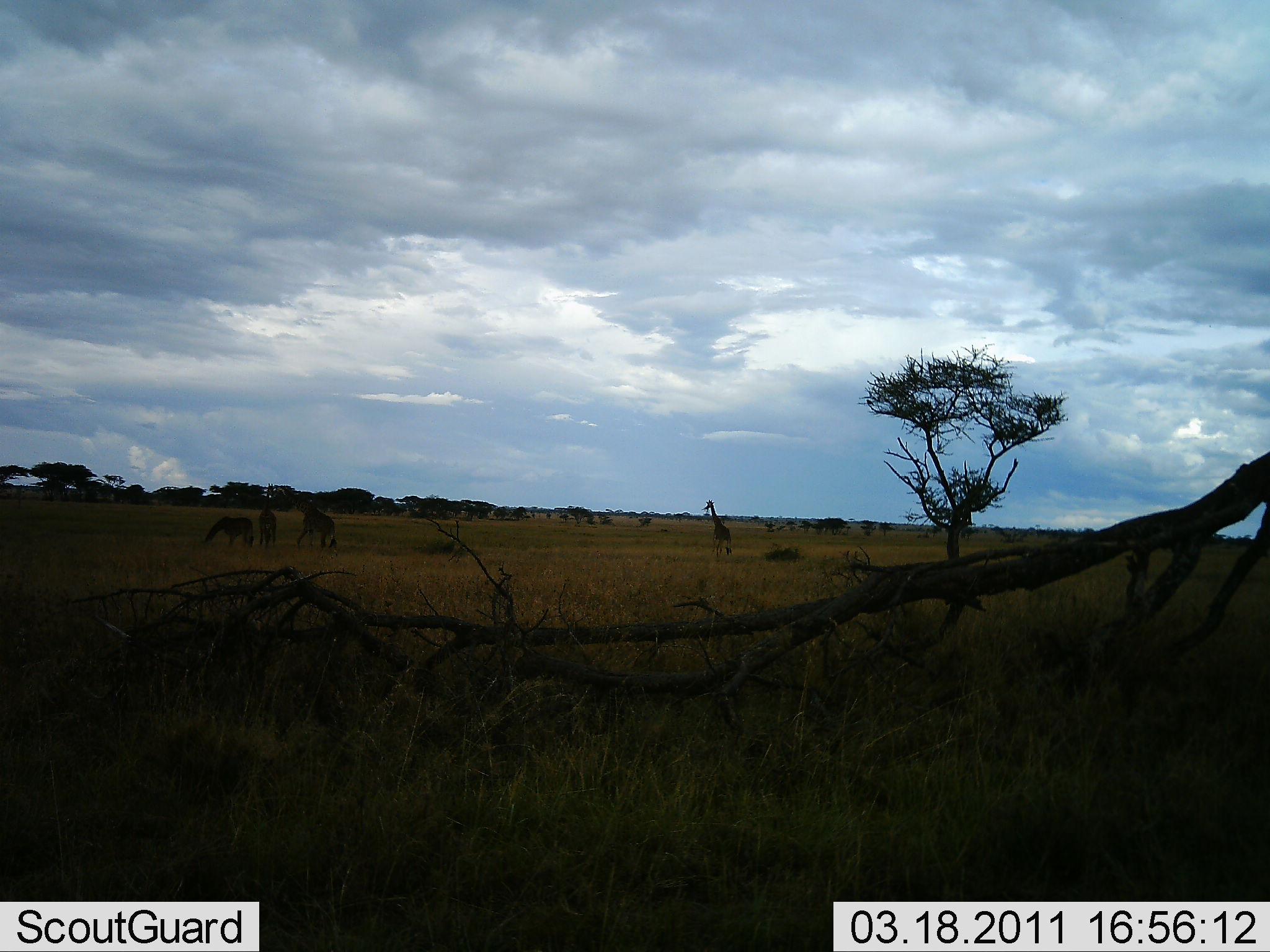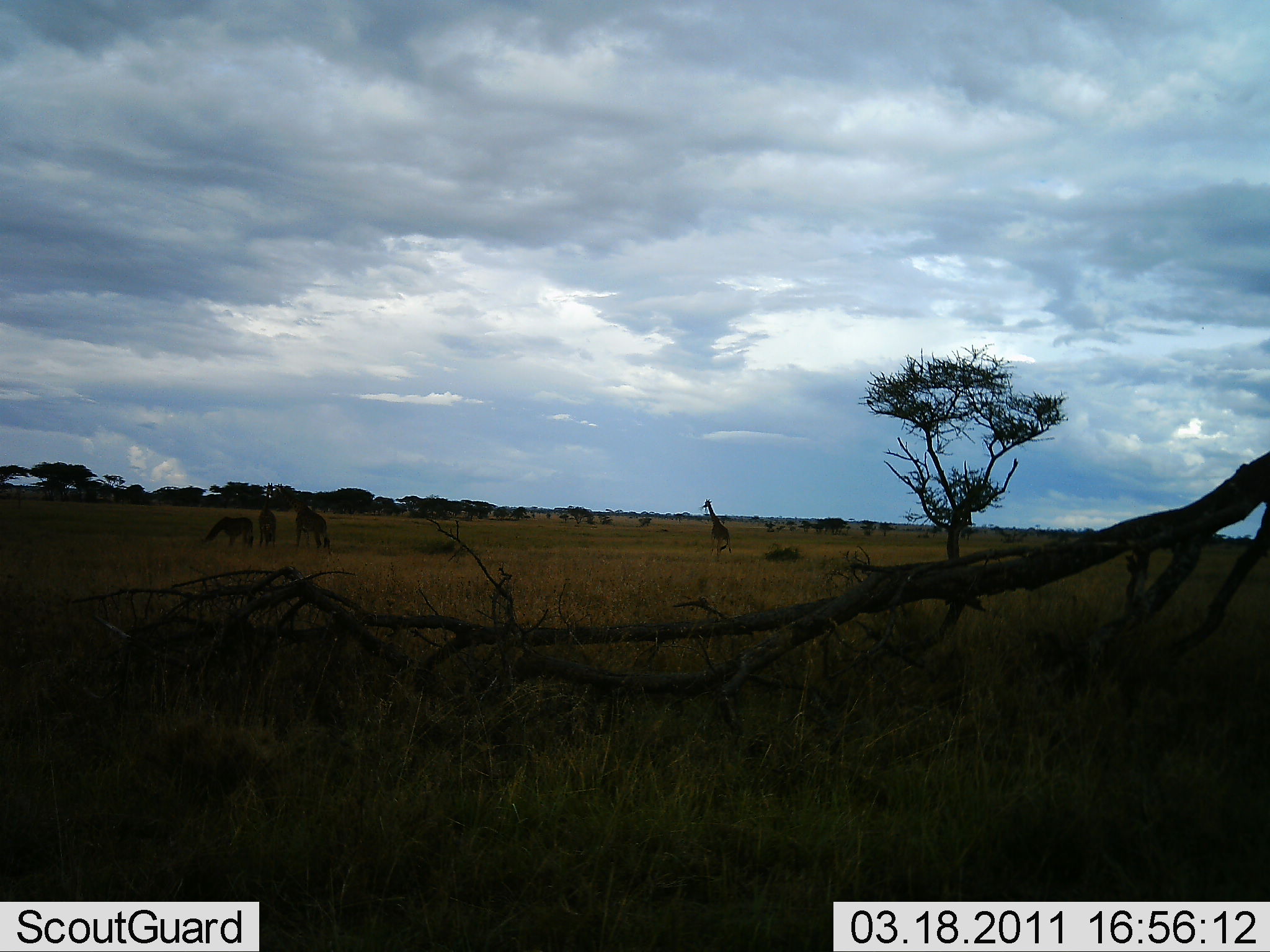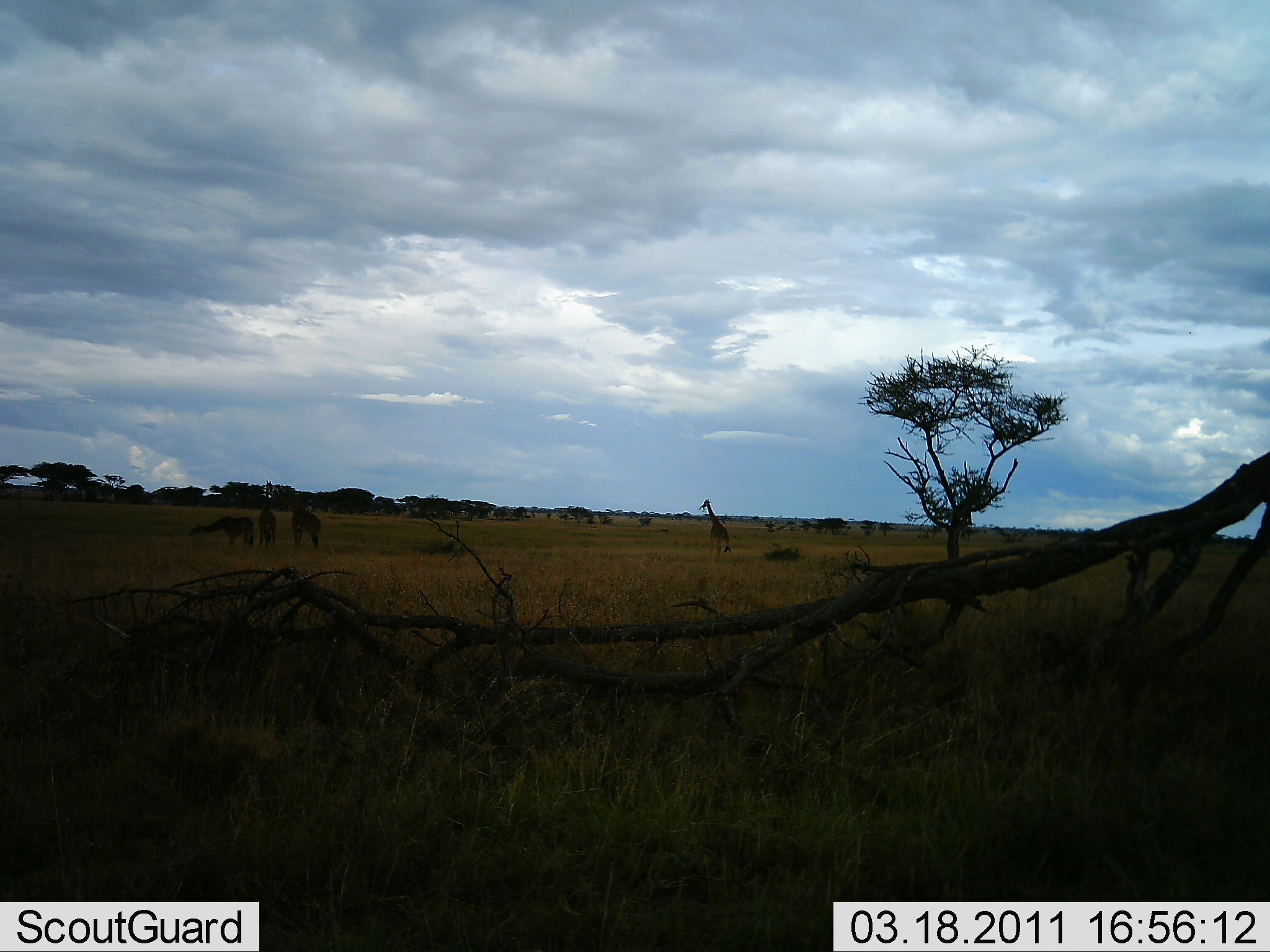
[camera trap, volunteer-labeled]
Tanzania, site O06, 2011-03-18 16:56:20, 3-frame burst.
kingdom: Animalia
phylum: Chordata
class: Mammalia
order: Artiodactyla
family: Giraffidae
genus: Giraffa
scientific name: Giraffa camelopardalis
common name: giraffe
Giraffe (Giraffa camelopardalis), count 4. Behavior (volunteer vote fractions): standing 46%, resting 0%, moving 77%, interacting 8%. Young present (vote fraction): 0%. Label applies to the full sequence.